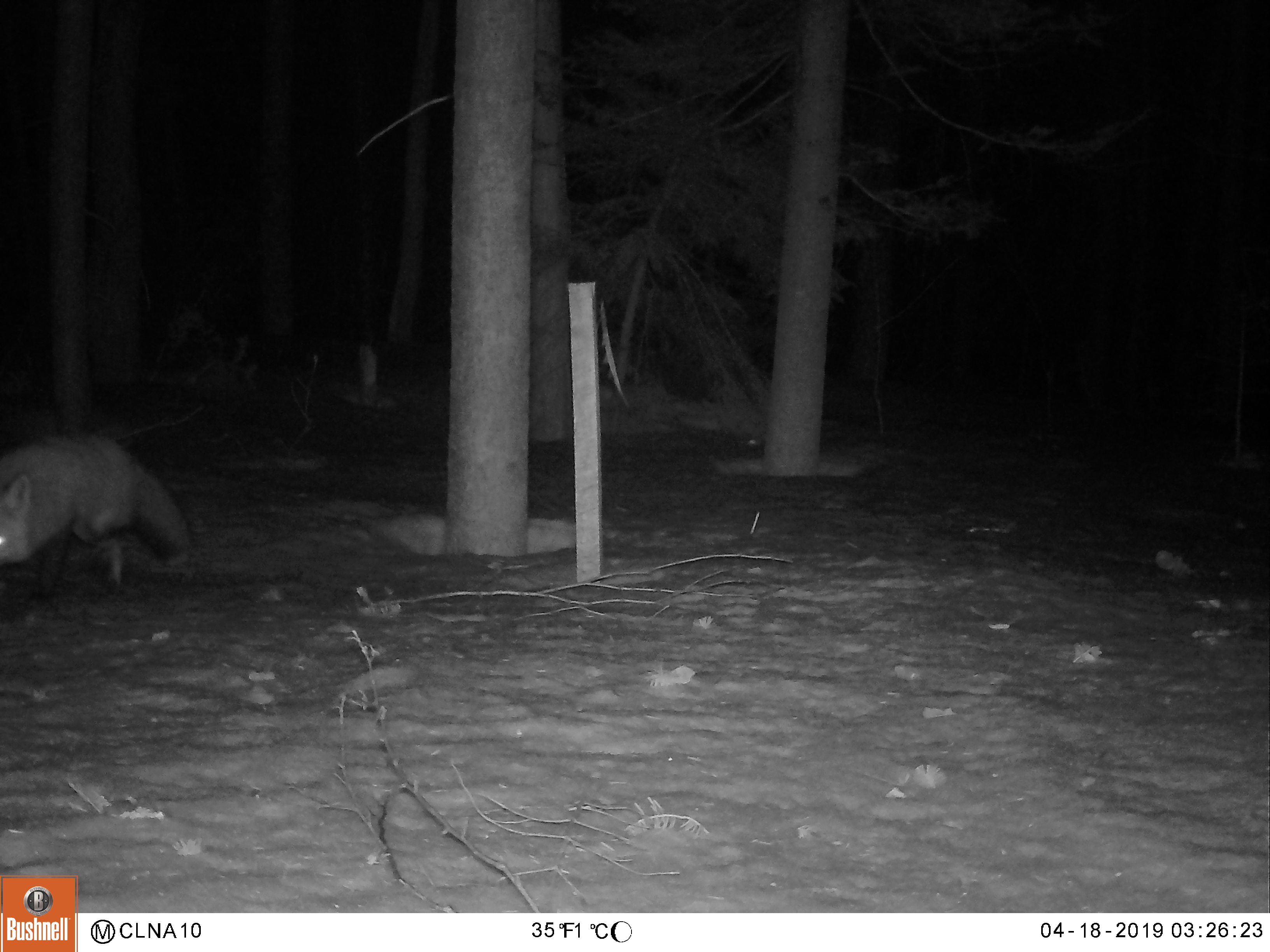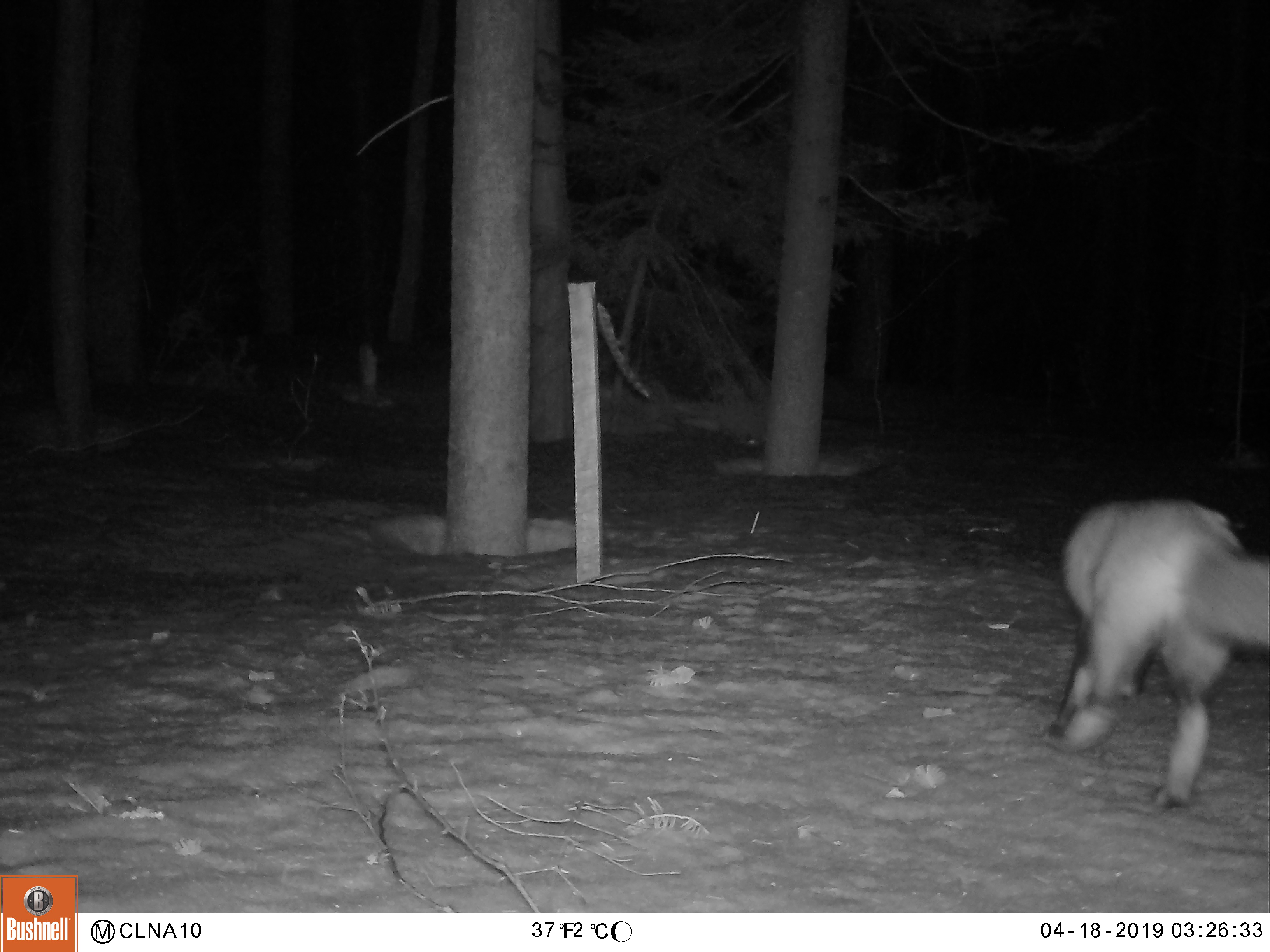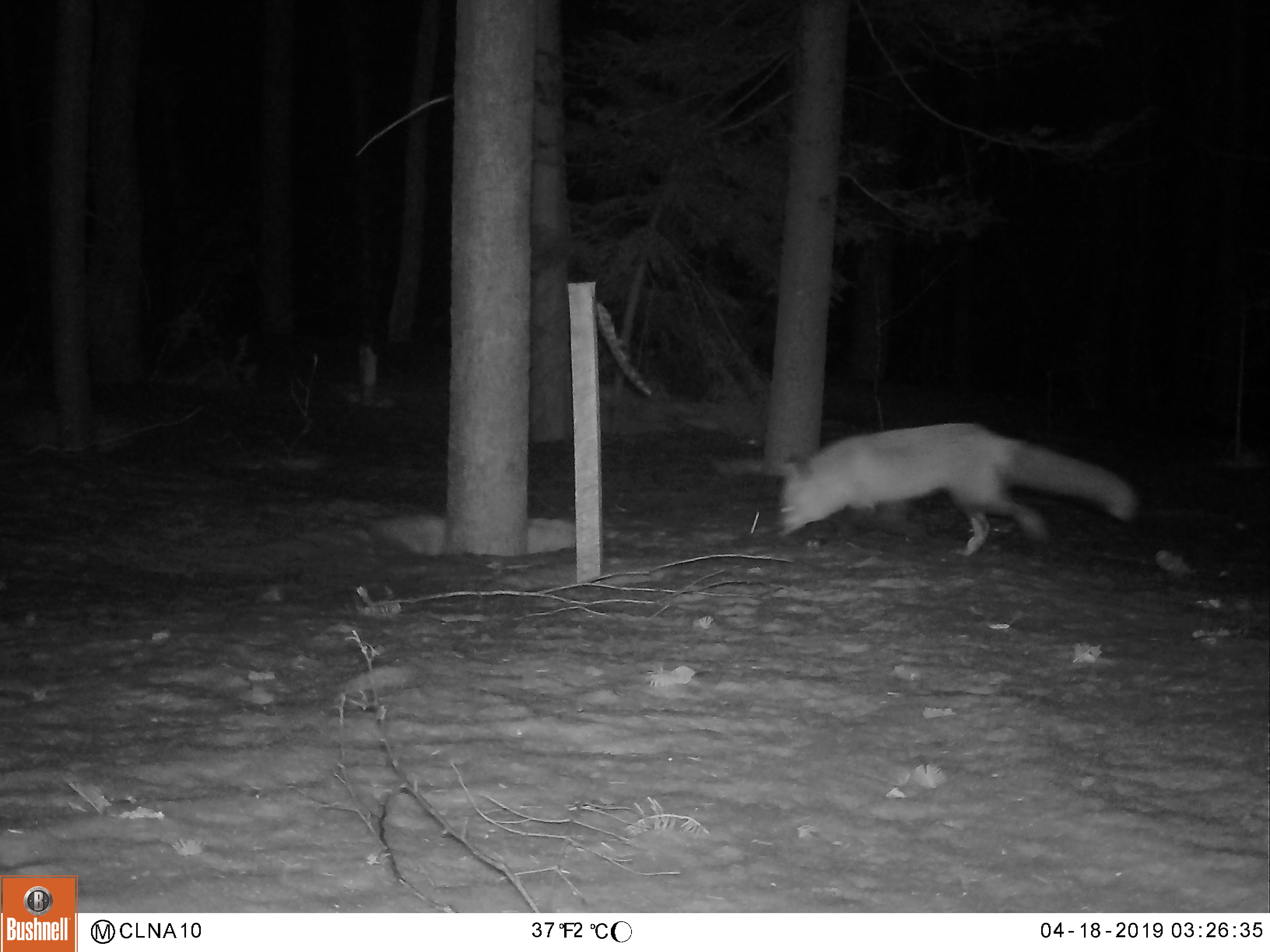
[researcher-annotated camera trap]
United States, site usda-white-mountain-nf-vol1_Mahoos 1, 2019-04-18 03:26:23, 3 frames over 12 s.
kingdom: Animalia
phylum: Chordata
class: Mammalia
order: Carnivora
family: Canidae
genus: Vulpes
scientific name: Vulpes vulpes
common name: red fox